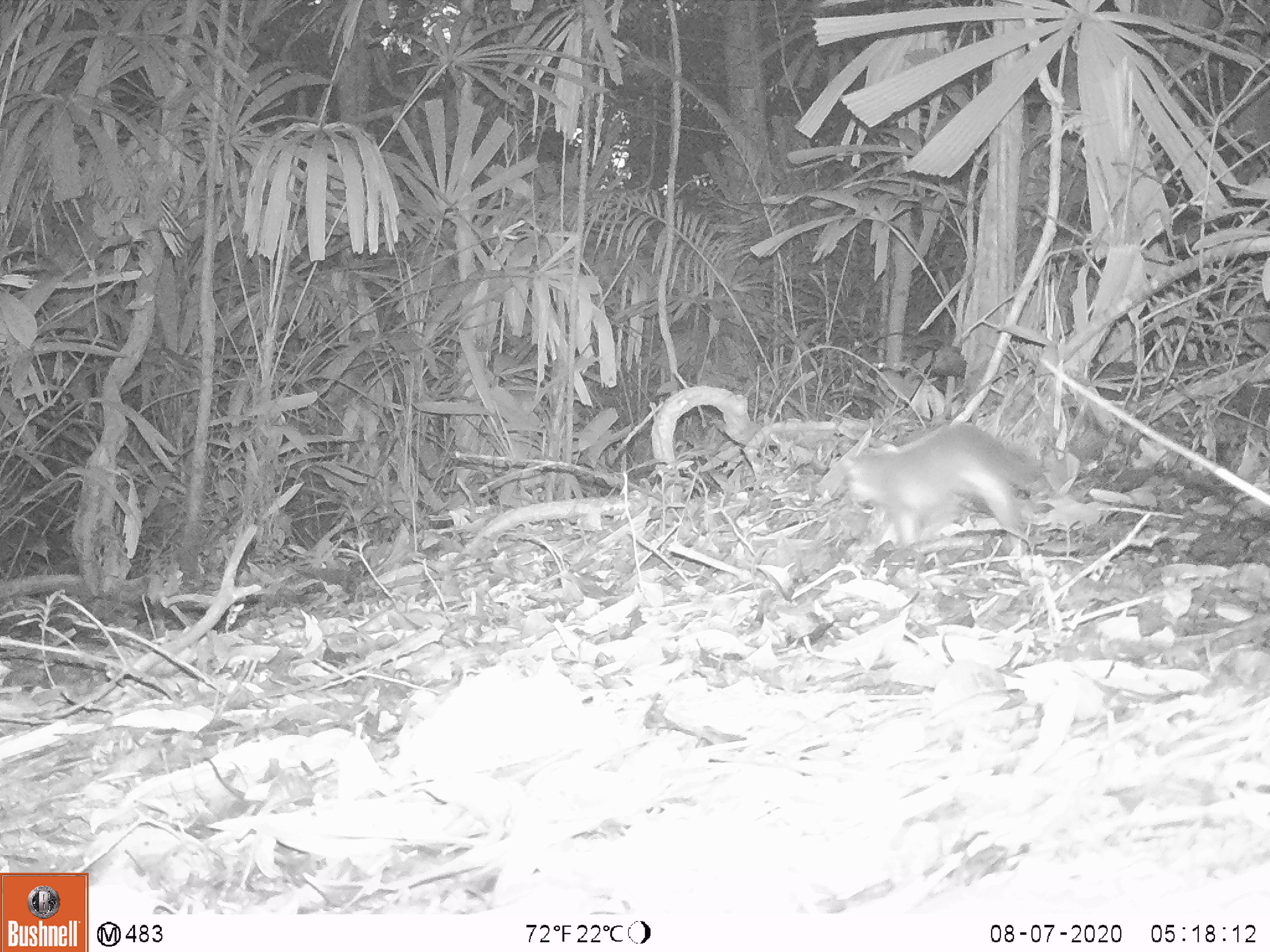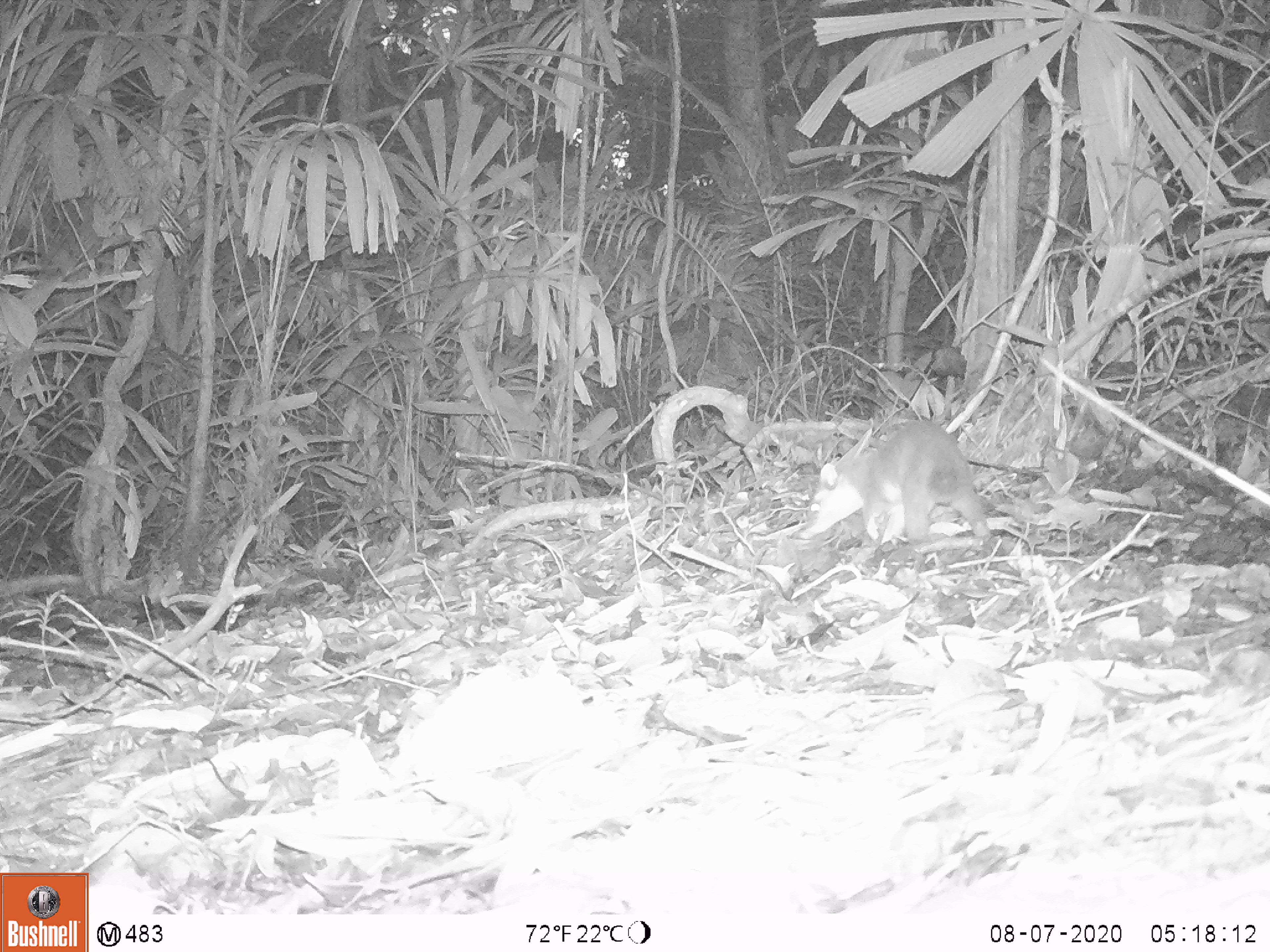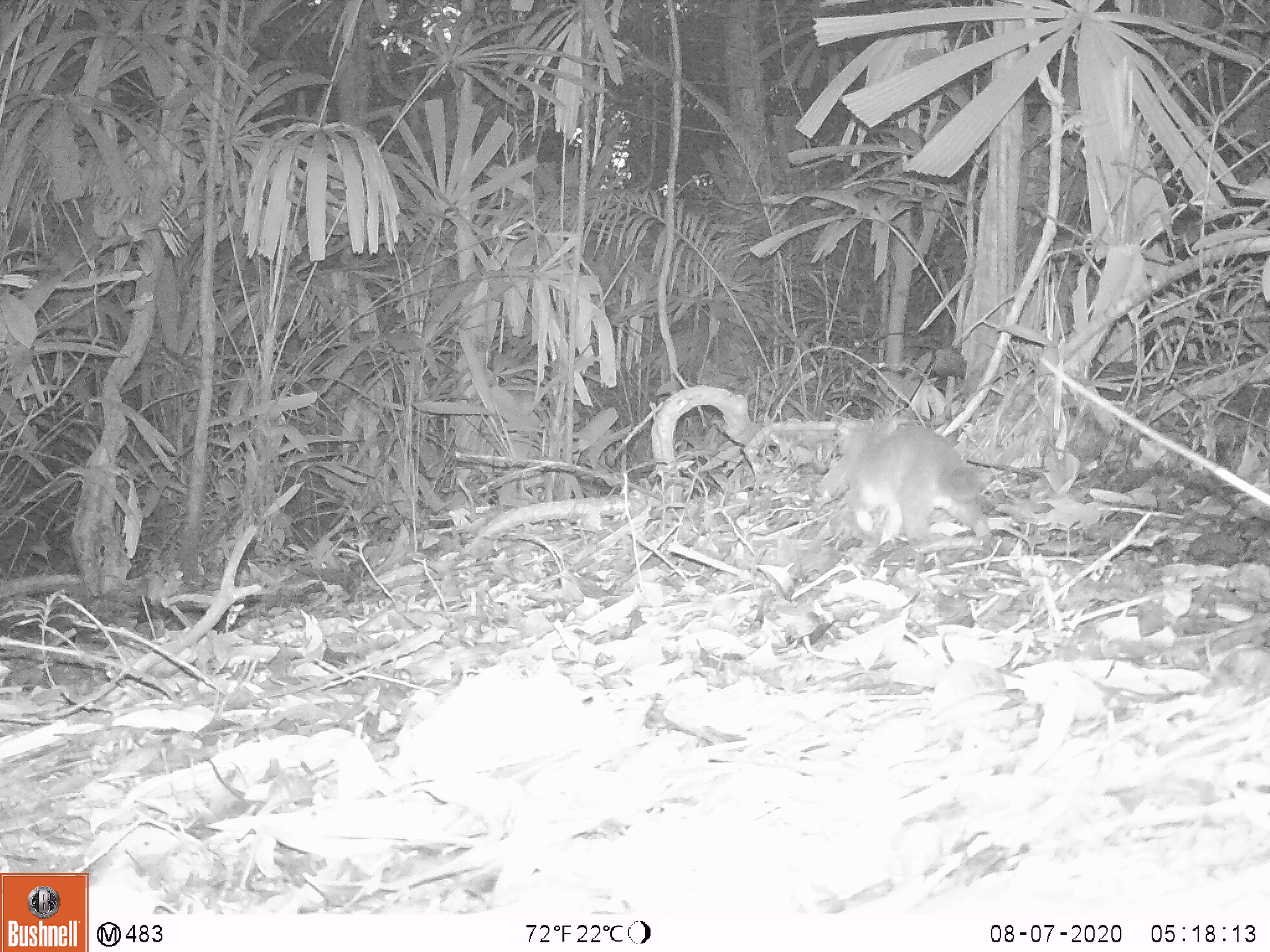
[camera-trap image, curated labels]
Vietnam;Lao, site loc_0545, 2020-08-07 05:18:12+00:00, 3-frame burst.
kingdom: Animalia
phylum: Chordata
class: Mammalia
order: Carnivora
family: Mustelidae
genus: Melogale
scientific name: Melogale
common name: ferret badger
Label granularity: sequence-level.